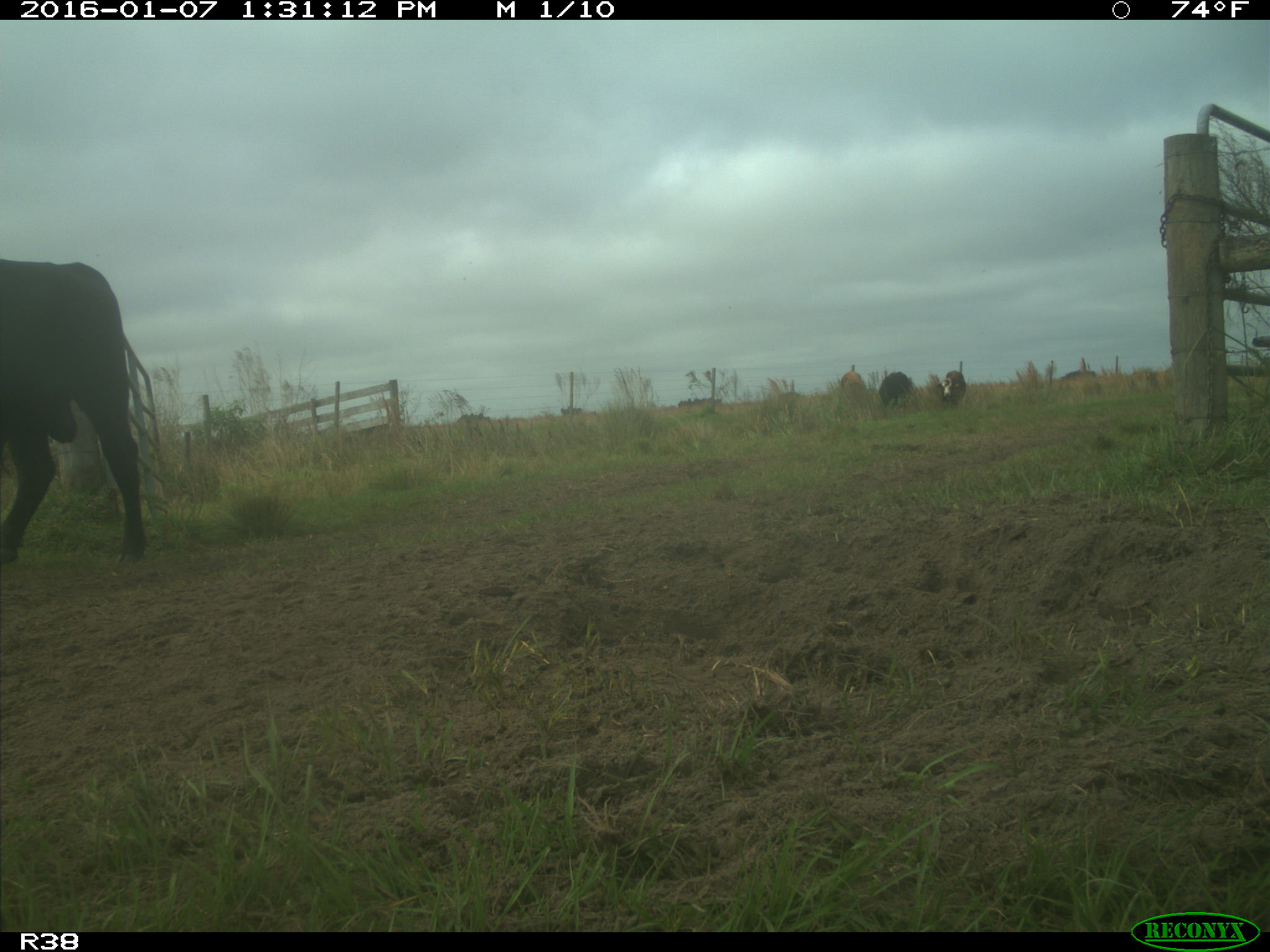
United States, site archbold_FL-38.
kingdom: Animalia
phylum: Chordata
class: Mammalia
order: Artiodactyla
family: Bovidae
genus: Bos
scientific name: Bos taurus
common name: domestic cow